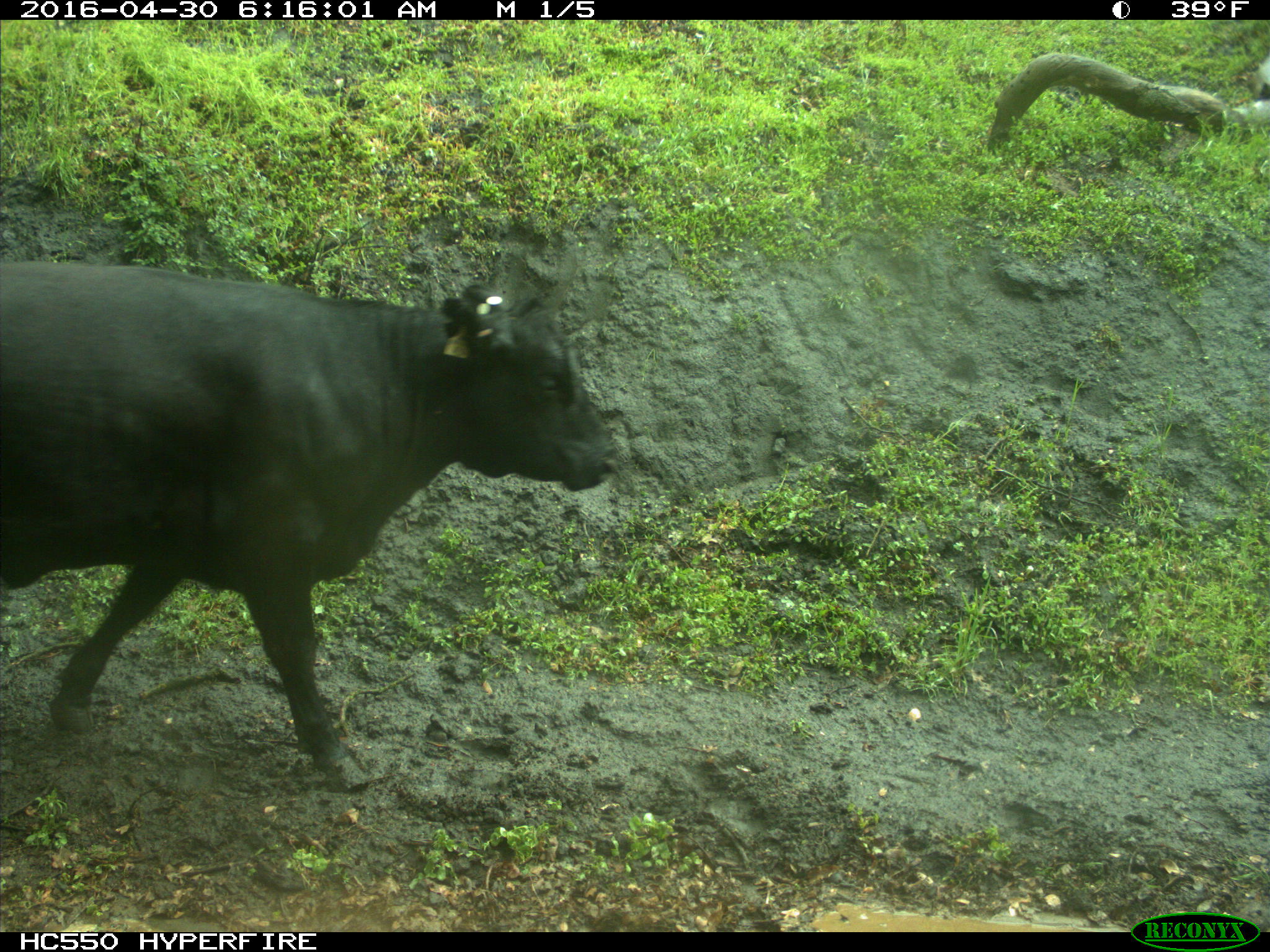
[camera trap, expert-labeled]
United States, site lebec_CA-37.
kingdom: Animalia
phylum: Chordata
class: Mammalia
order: Artiodactyla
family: Bovidae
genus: Bos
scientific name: Bos taurus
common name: domestic cow